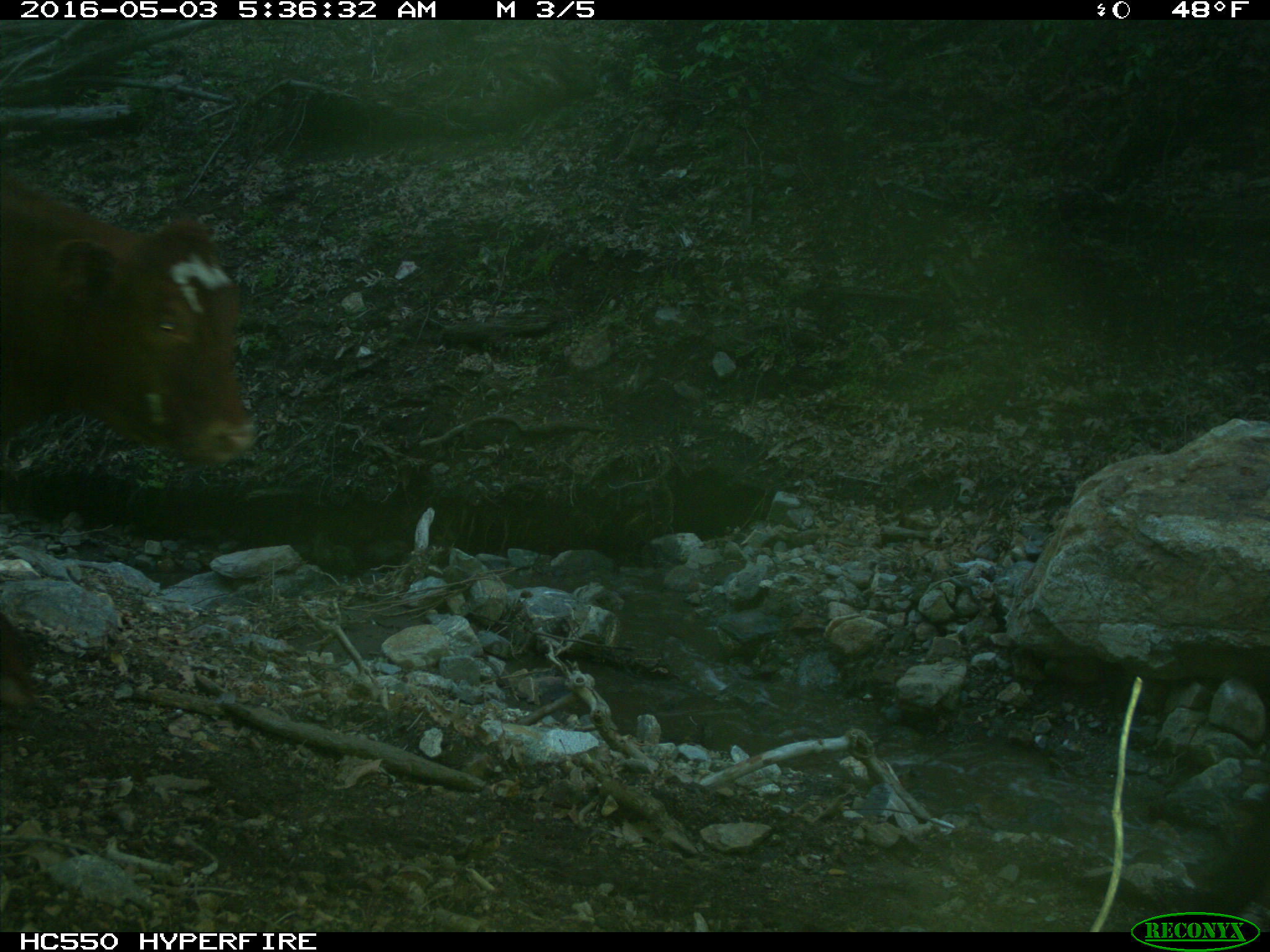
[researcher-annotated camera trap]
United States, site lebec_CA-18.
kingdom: Animalia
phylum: Chordata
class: Mammalia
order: Artiodactyla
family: Bovidae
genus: Bos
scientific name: Bos taurus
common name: domestic cow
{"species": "Bos taurus (domestic cow)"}